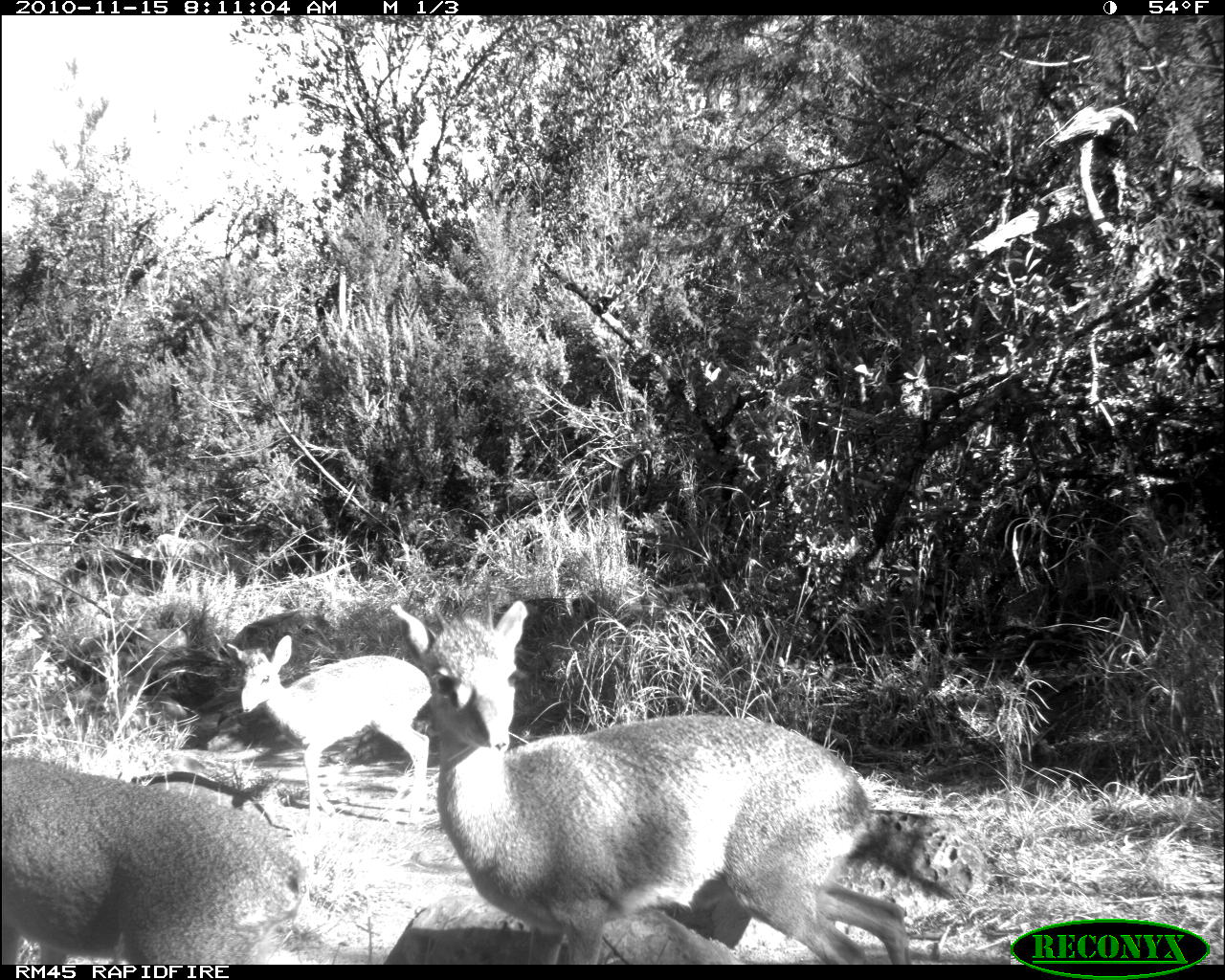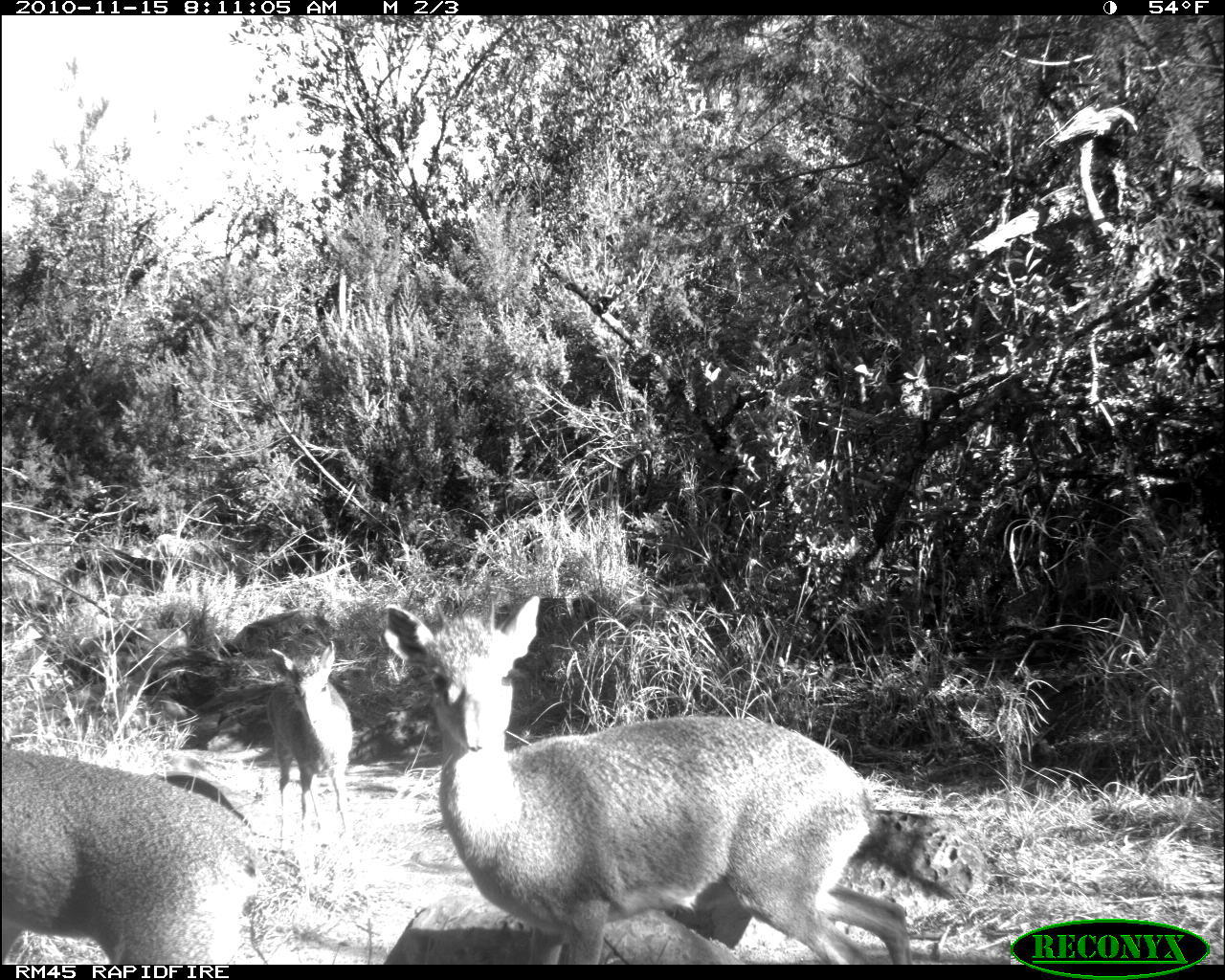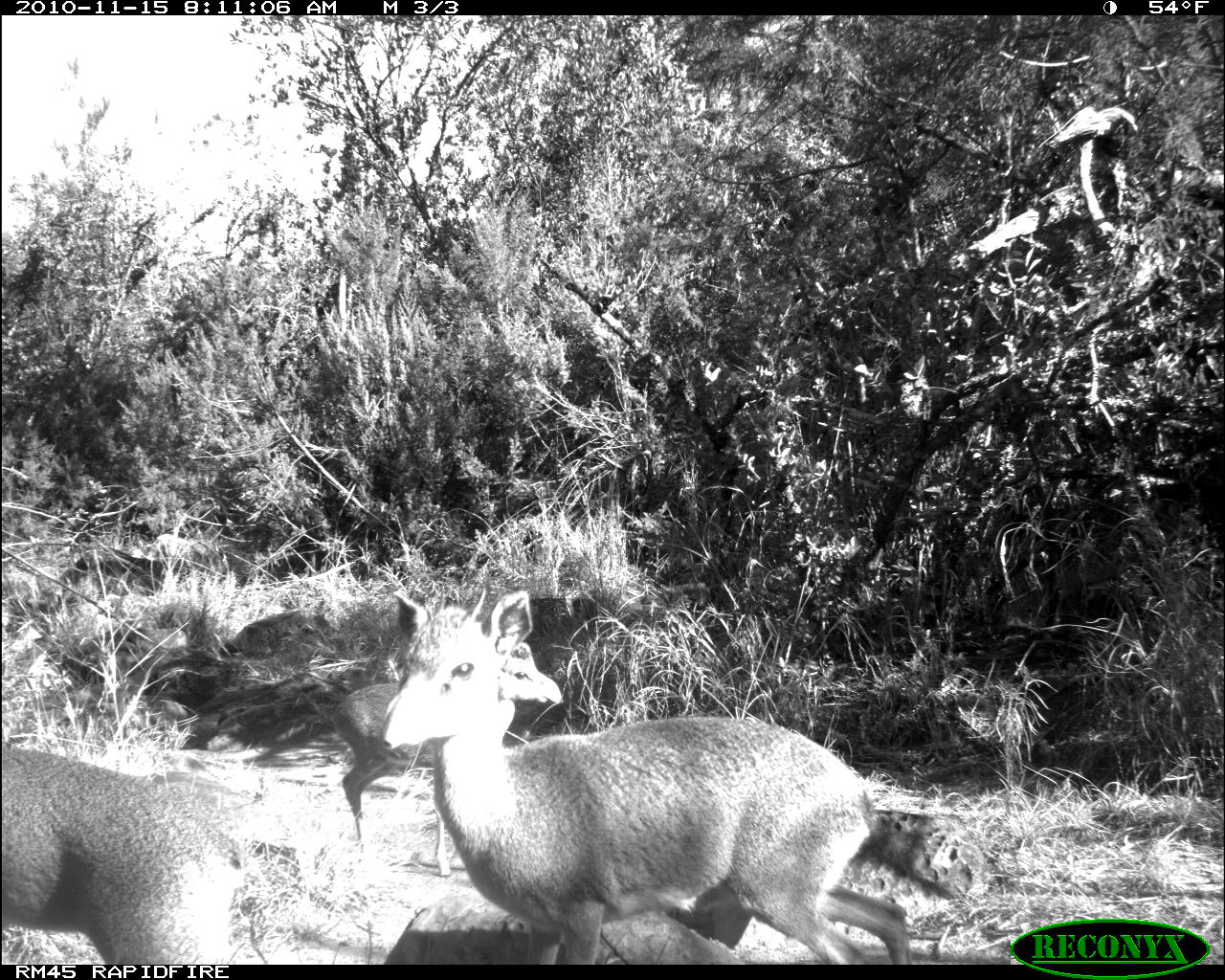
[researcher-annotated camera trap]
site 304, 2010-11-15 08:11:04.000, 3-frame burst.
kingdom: Animalia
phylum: Chordata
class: Mammalia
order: Artiodactyla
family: Bovidae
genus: Madoqua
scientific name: Madoqua guentheri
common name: günther's dik-dik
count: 3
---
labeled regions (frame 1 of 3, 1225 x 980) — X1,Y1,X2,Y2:
madoqua guentheri: 389,600,910,964; 0,753,306,964; 223,633,431,814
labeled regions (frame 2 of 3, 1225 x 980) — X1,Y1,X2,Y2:
madoqua guentheri: 380,594,912,964; 1,746,260,980; 264,641,354,847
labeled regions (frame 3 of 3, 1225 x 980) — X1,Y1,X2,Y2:
madoqua guentheri: 377,584,911,964; 331,640,563,875; 0,745,239,964